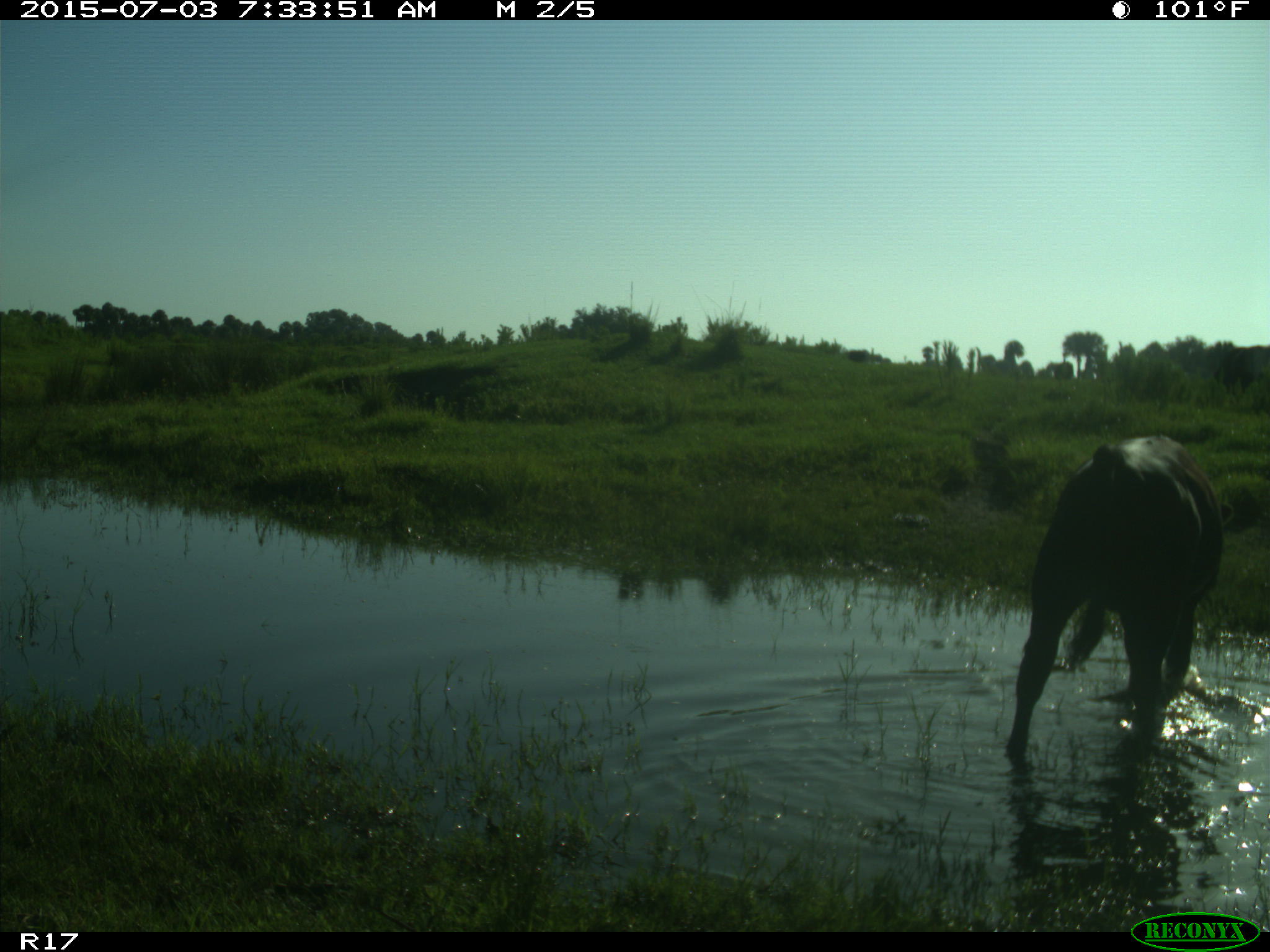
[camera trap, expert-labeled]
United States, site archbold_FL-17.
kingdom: Animalia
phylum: Chordata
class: Mammalia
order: Artiodactyla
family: Bovidae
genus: Bos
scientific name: Bos taurus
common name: domestic cow